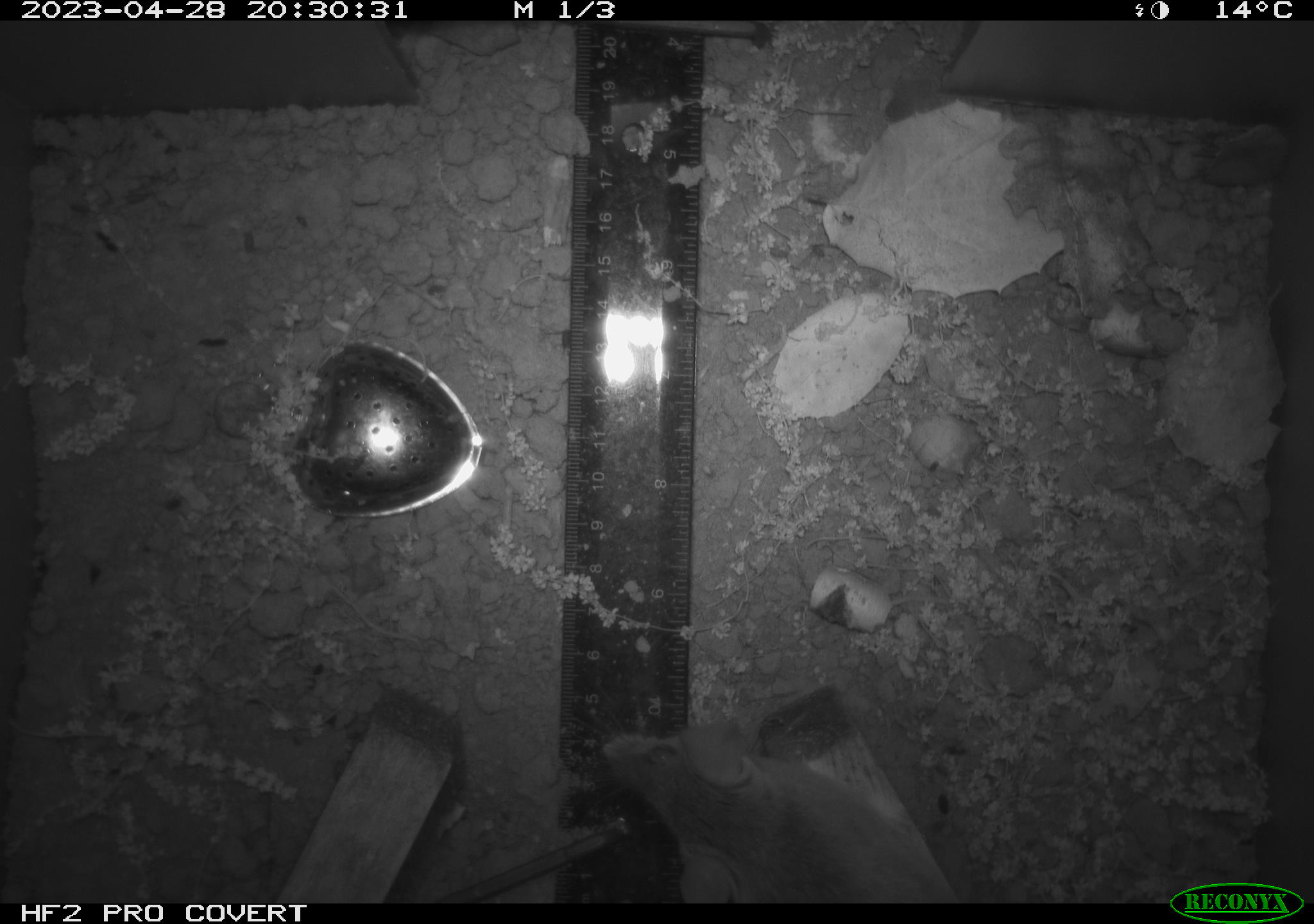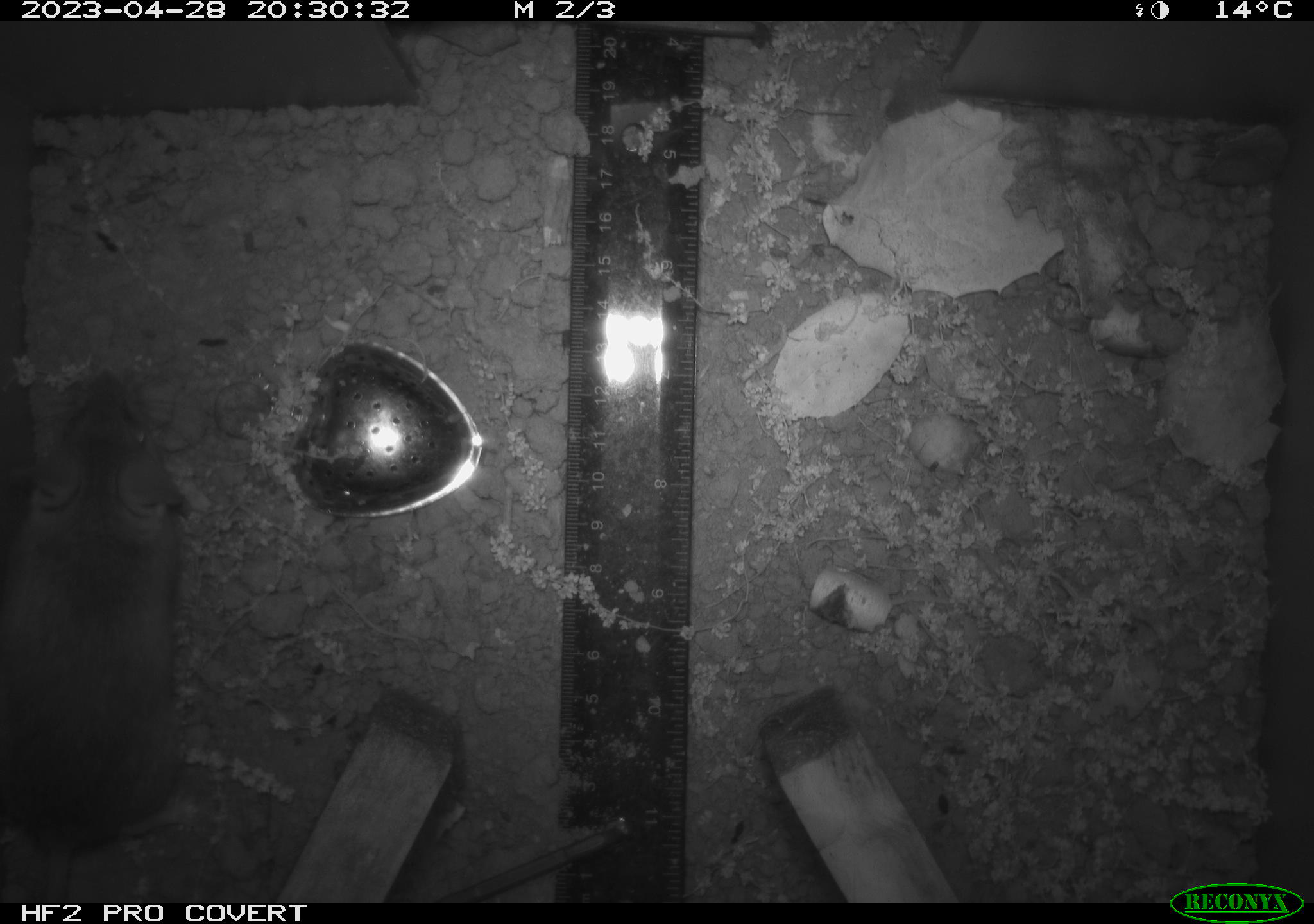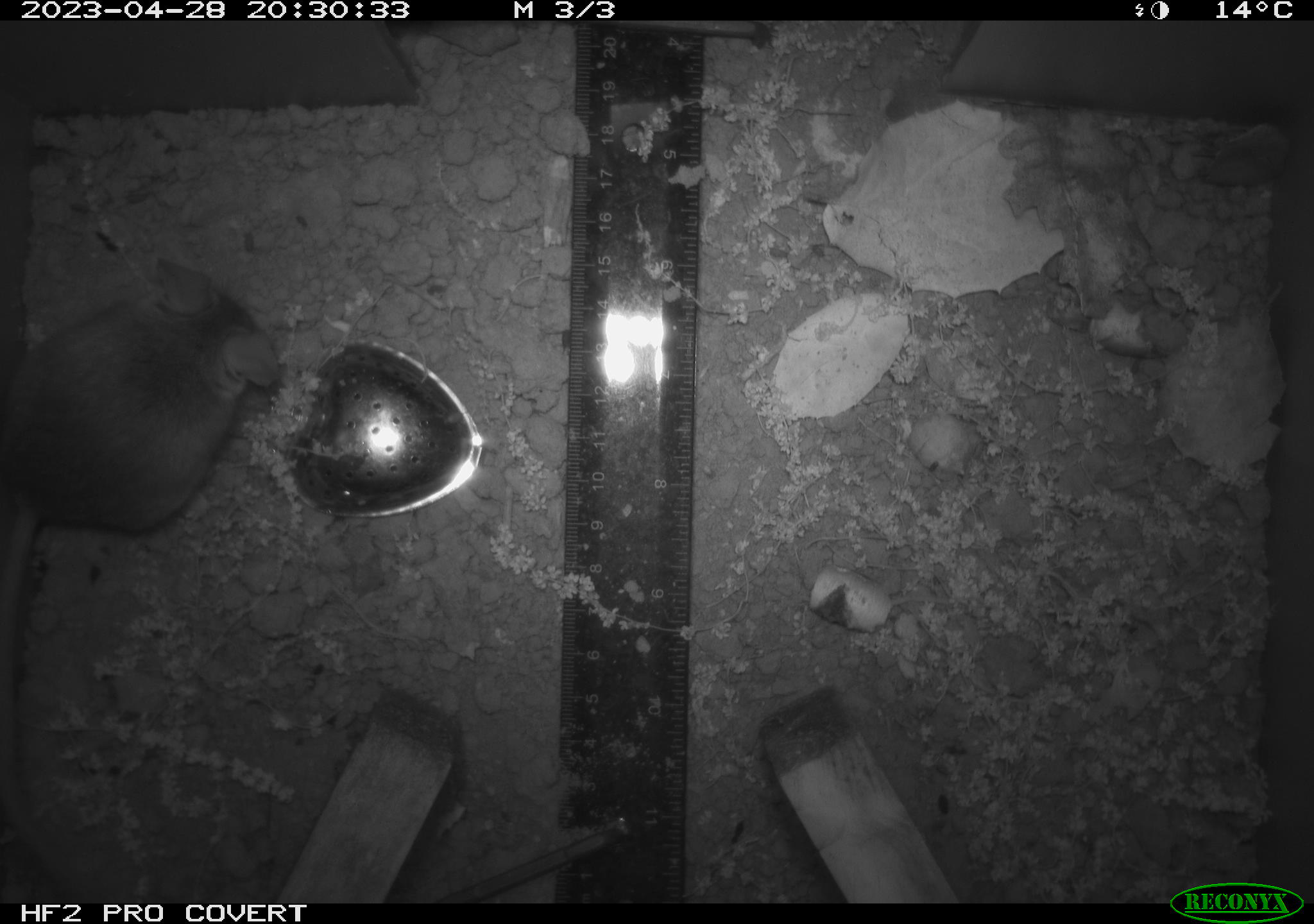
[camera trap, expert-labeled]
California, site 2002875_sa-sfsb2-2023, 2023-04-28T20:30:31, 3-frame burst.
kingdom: Animalia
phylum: Chordata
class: Mammalia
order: Rodentia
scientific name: Rodentia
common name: mouse species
Mouse species (Rodentia).